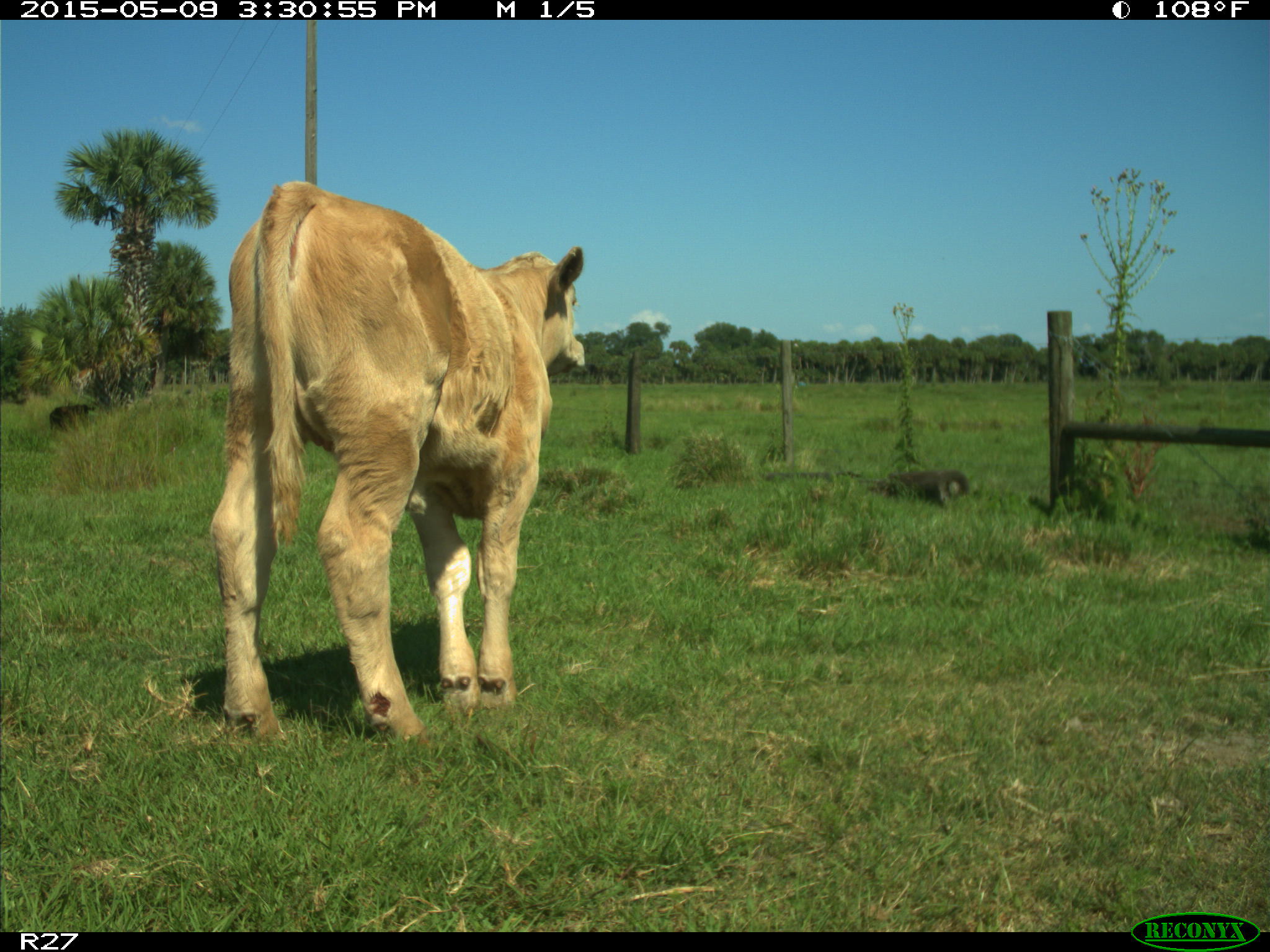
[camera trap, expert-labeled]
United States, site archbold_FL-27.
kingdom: Animalia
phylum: Chordata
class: Mammalia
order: Artiodactyla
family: Bovidae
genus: Bos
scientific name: Bos taurus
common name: domestic cow